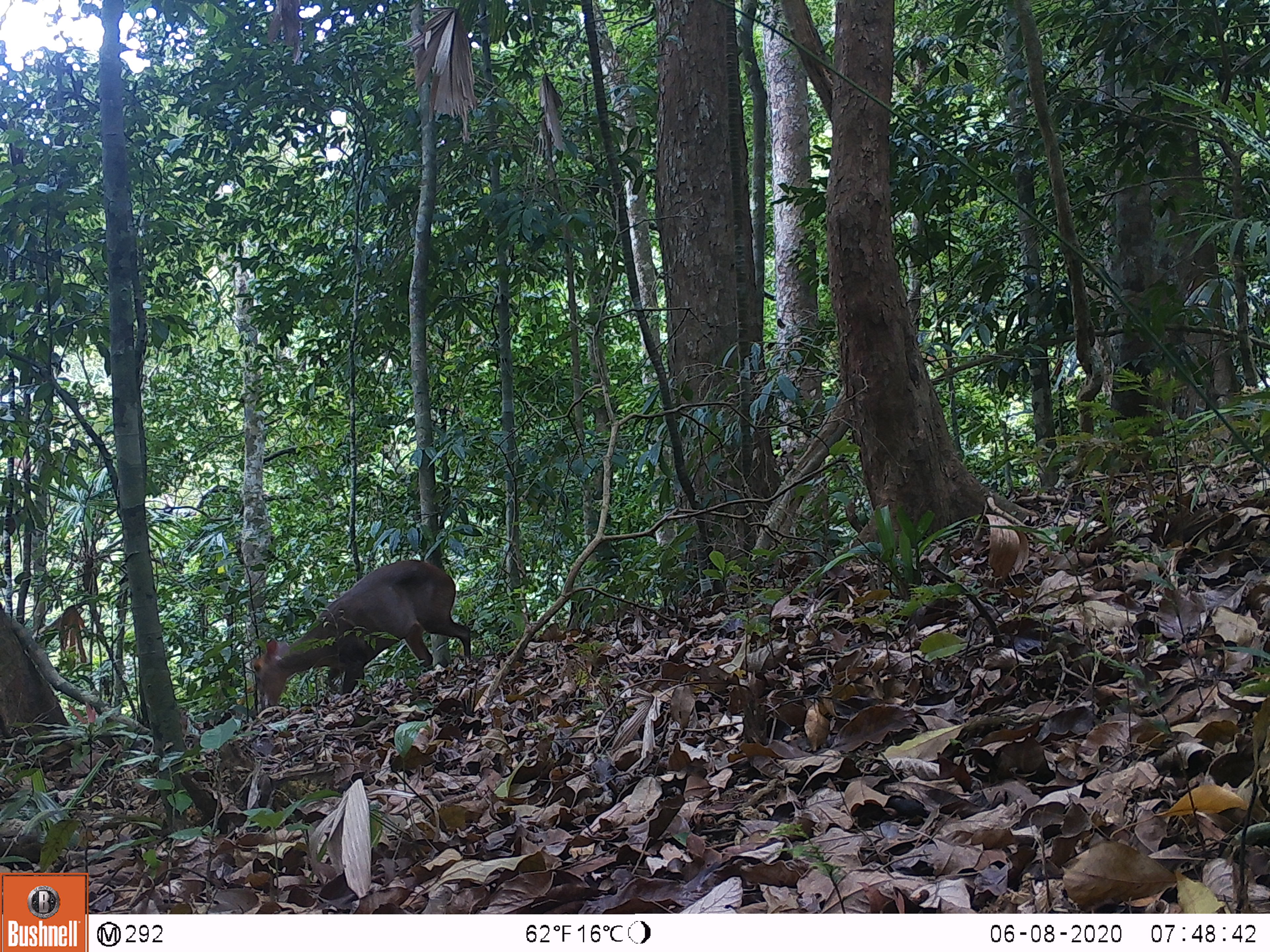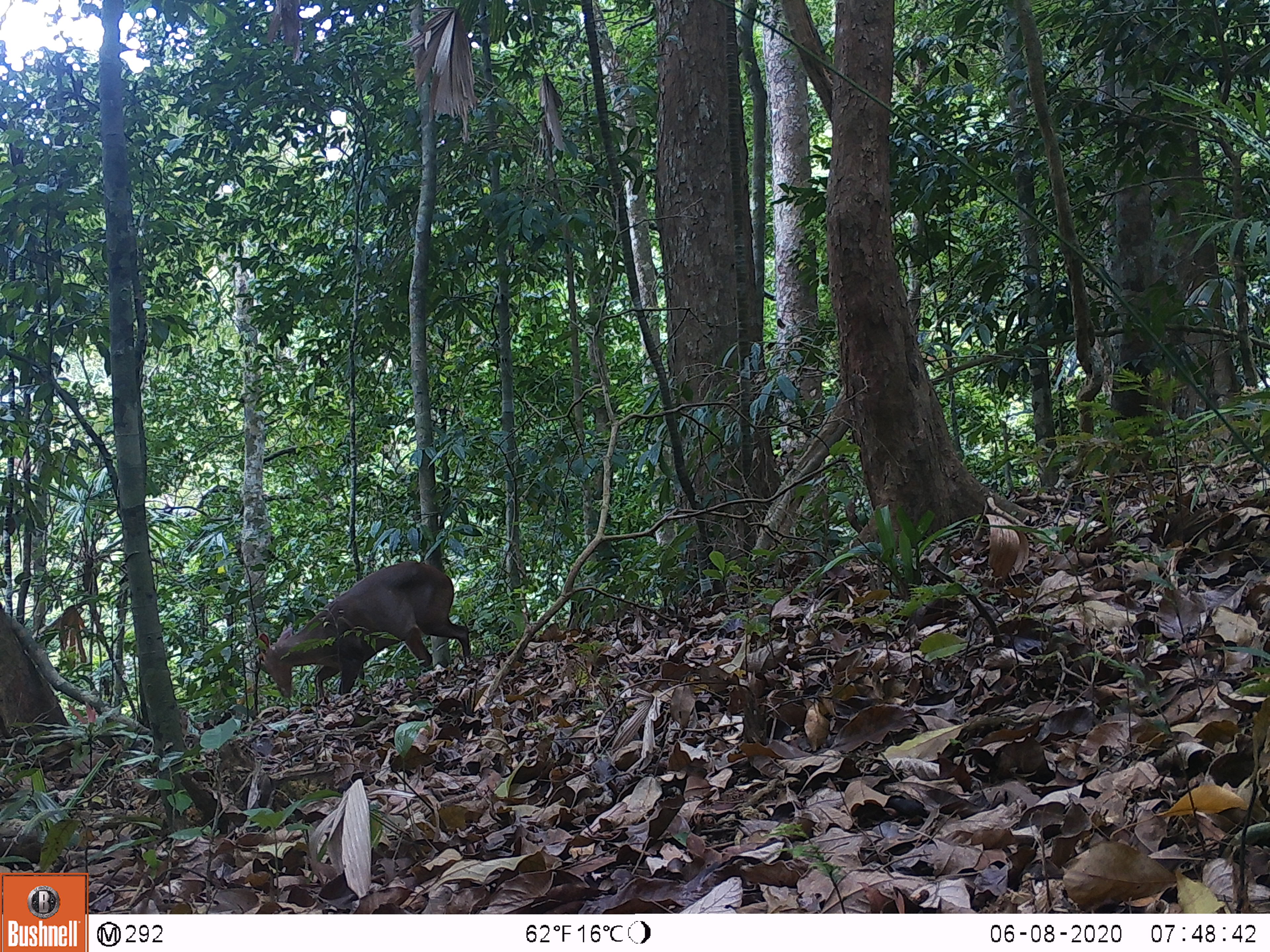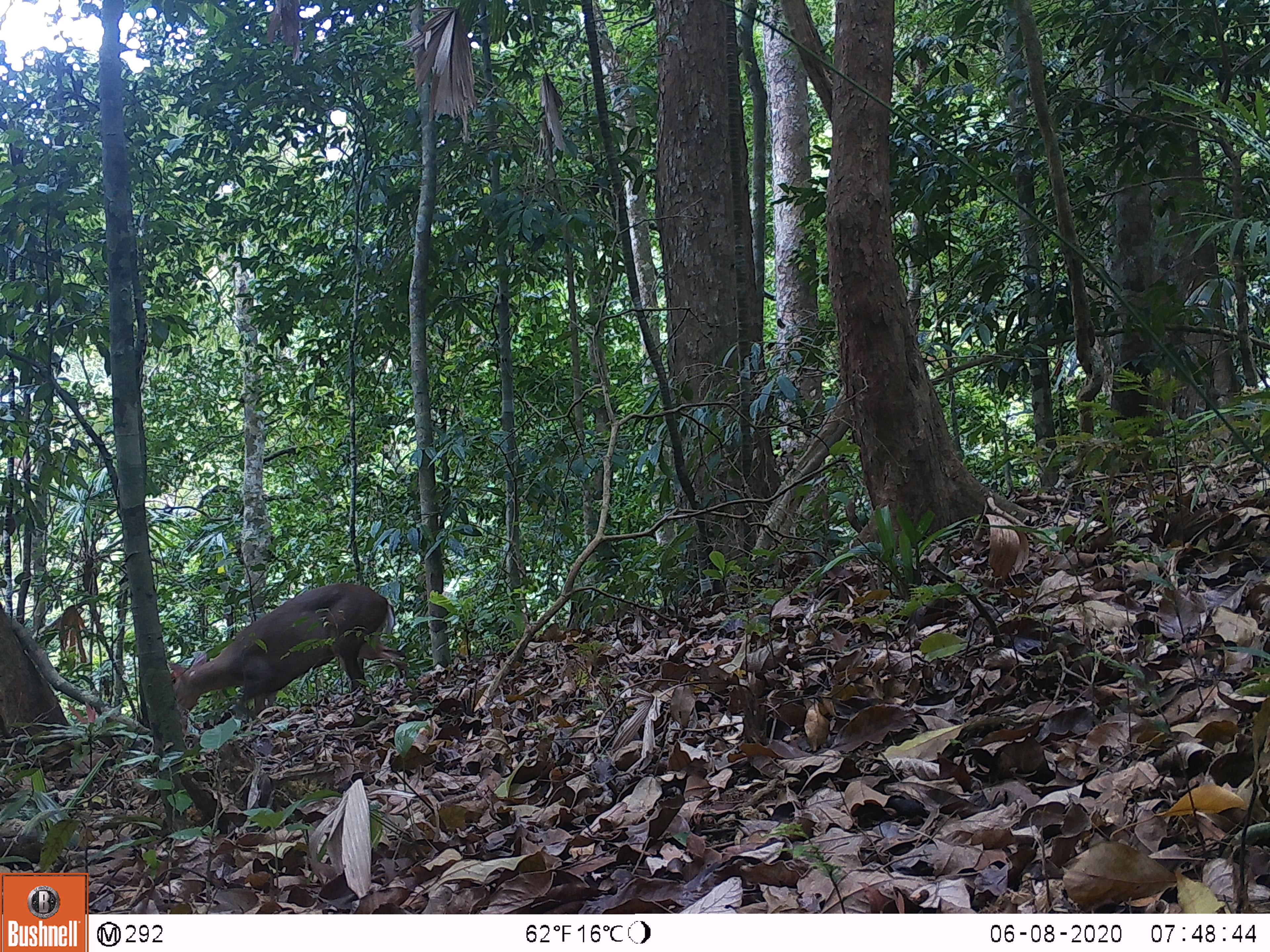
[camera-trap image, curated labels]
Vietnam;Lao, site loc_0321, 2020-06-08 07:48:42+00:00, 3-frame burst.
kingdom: Animalia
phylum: Chordata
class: Mammalia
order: Artiodactyla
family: Cervidae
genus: Muntiacus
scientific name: Muntiacus rooseveltorum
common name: roosevelt's muntjac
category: roosevelts muntjac group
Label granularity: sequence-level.